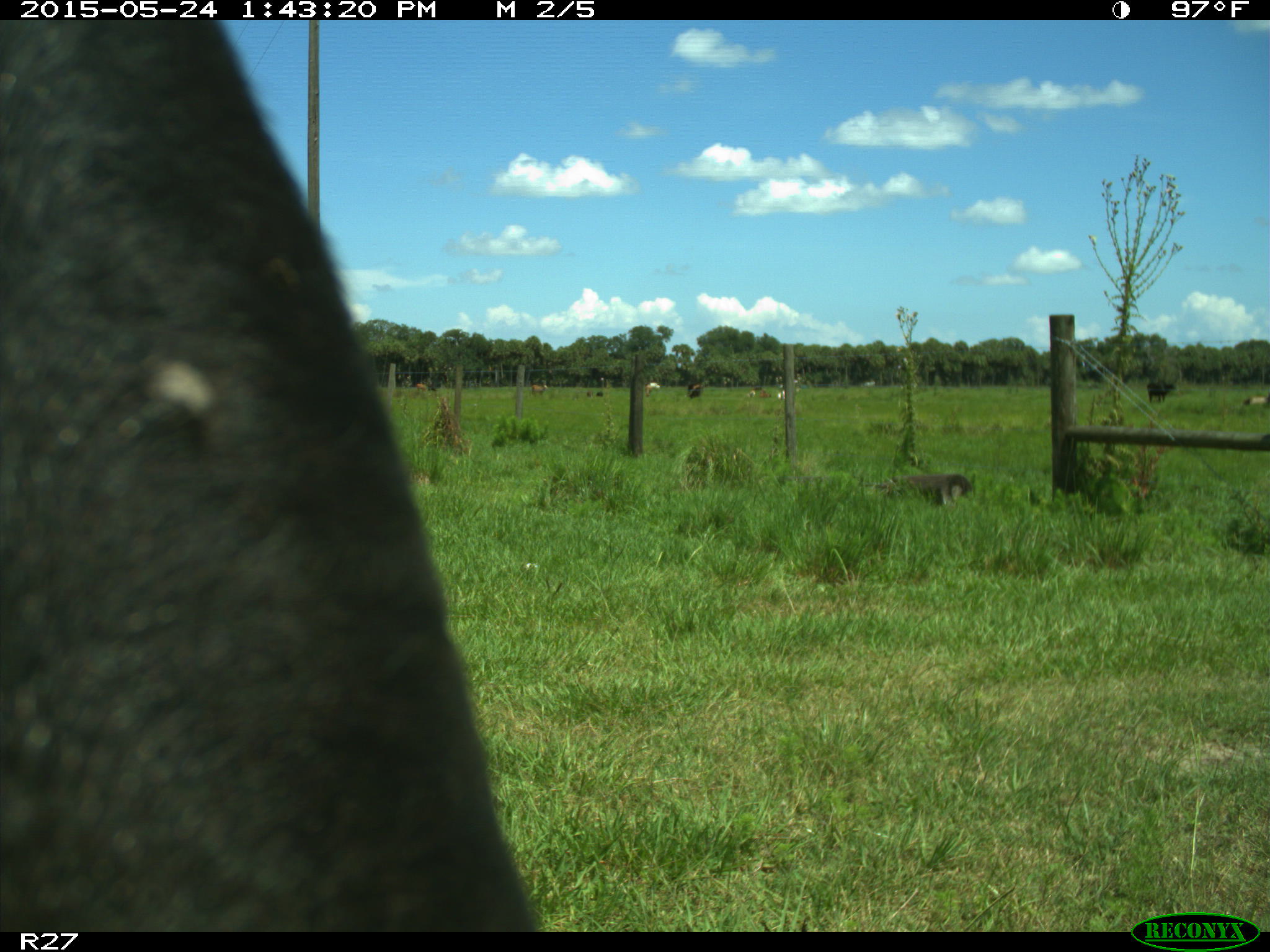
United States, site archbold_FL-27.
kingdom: Animalia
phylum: Chordata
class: Mammalia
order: Artiodactyla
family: Bovidae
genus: Bos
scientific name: Bos taurus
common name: domestic cow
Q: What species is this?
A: Bos taurus (domestic cow).